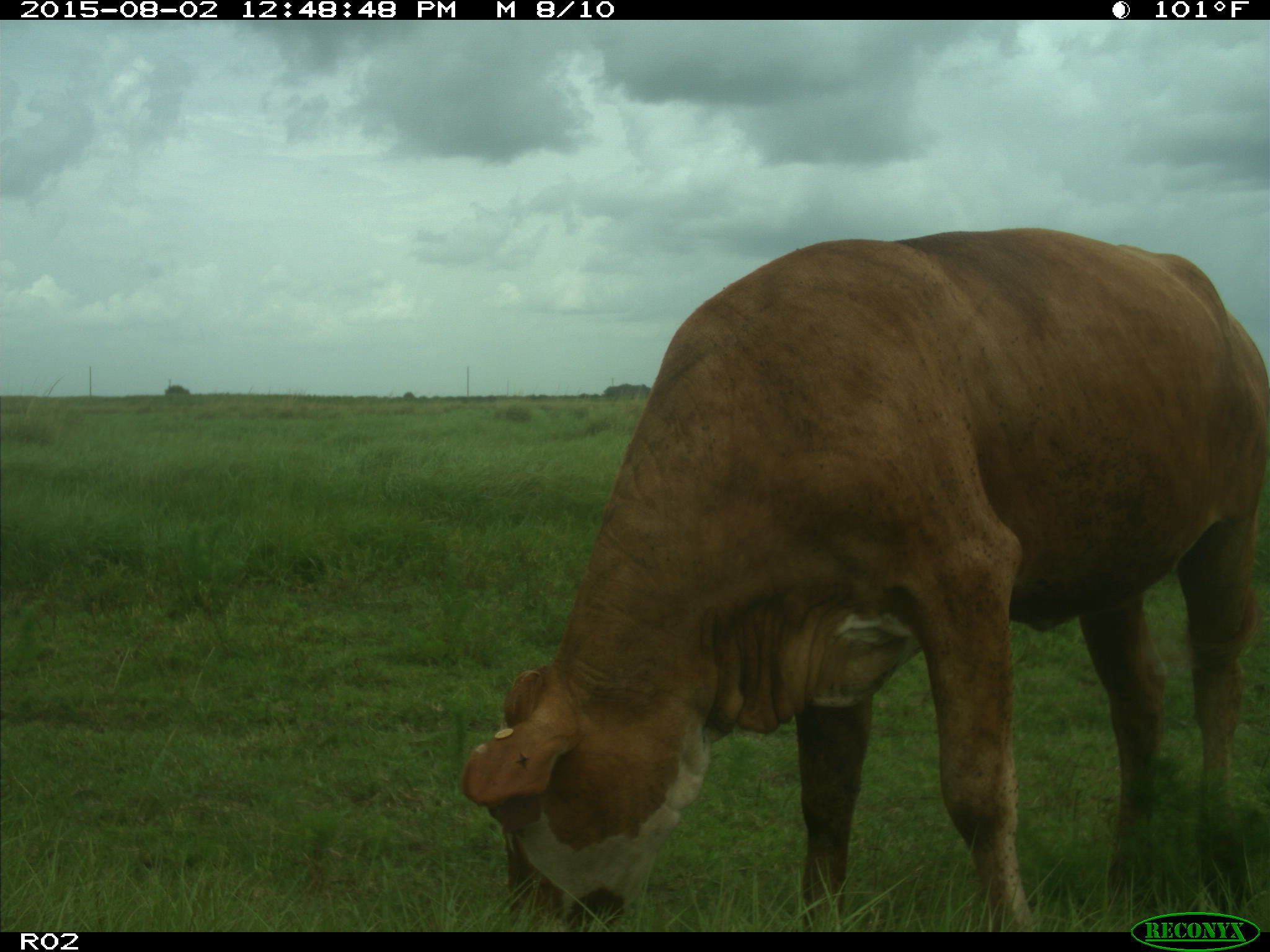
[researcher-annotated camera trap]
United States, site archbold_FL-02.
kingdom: Animalia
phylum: Chordata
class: Mammalia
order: Artiodactyla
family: Bovidae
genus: Bos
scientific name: Bos taurus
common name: domestic cow